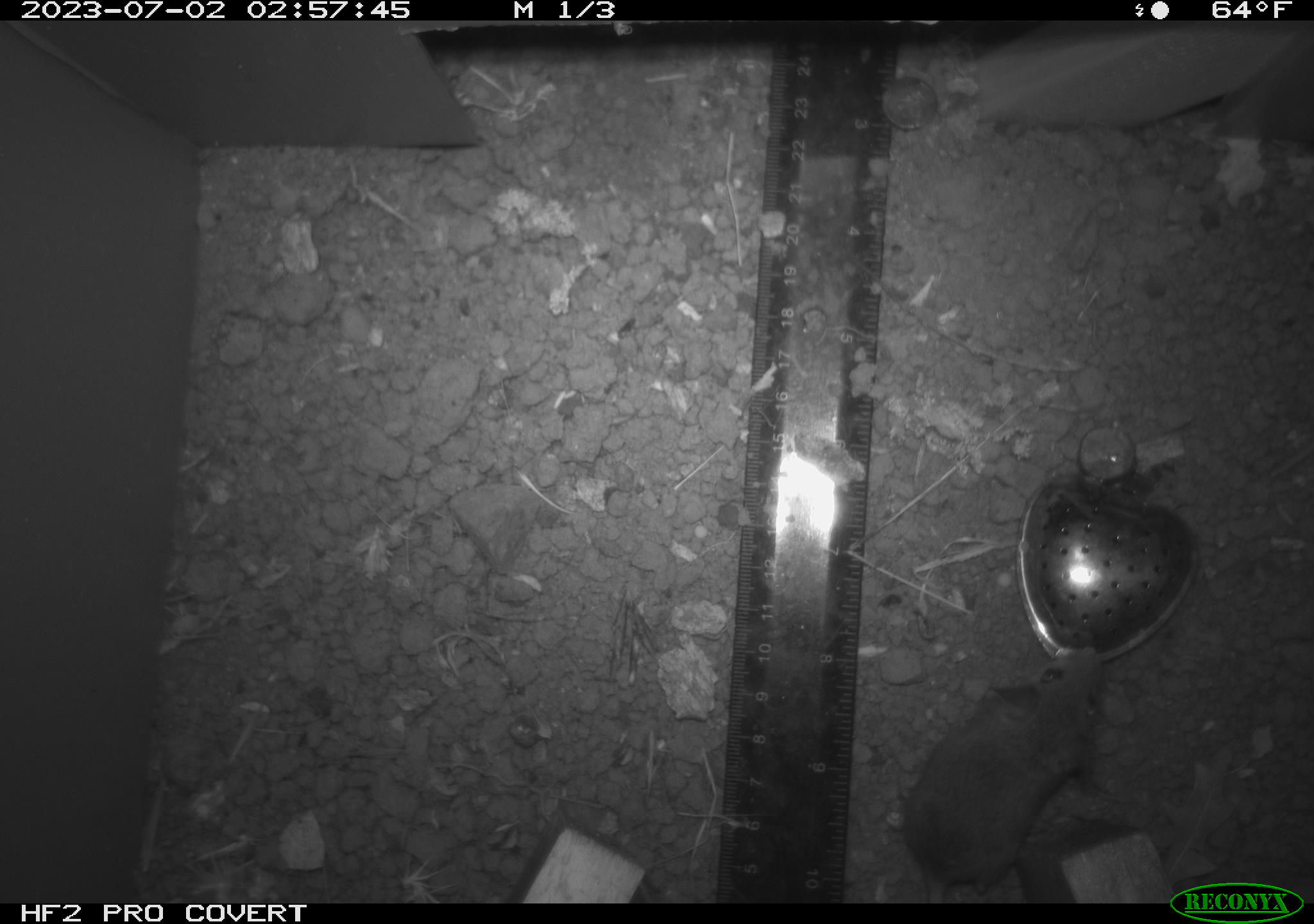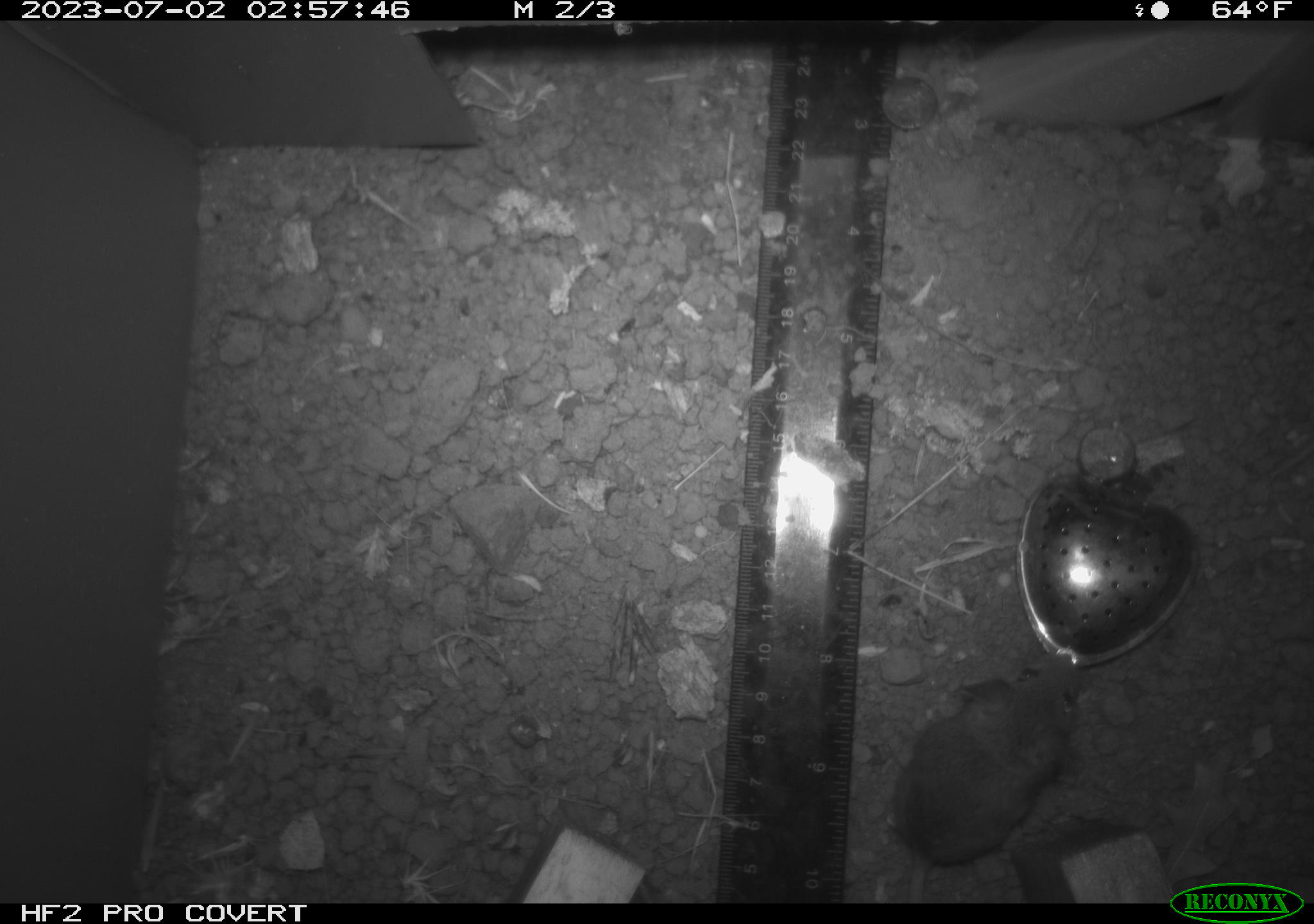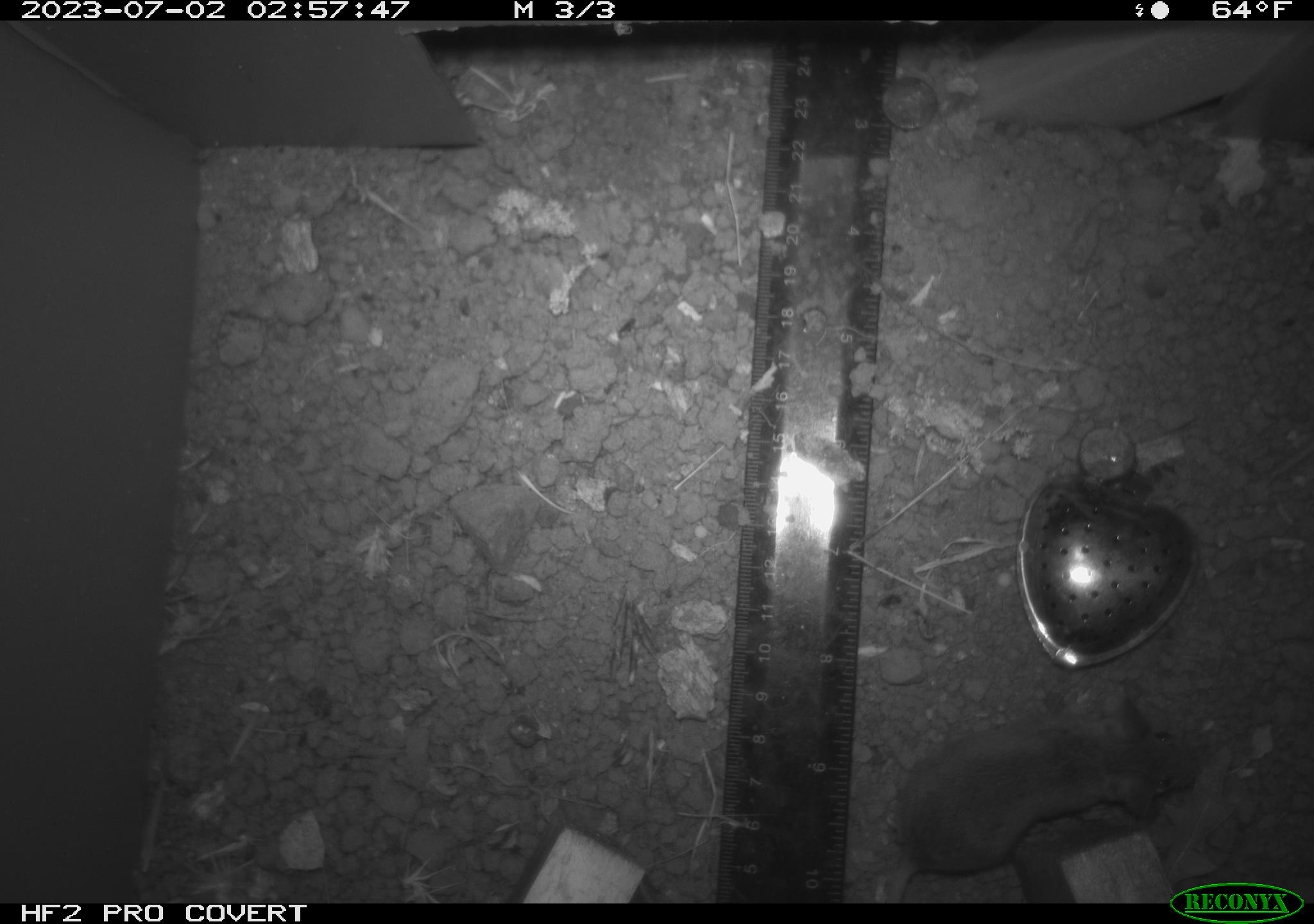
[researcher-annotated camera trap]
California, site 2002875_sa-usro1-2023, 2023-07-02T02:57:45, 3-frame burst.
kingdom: Animalia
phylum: Chordata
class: Mammalia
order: Rodentia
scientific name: Rodentia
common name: mouse species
Mouse species (Rodentia).